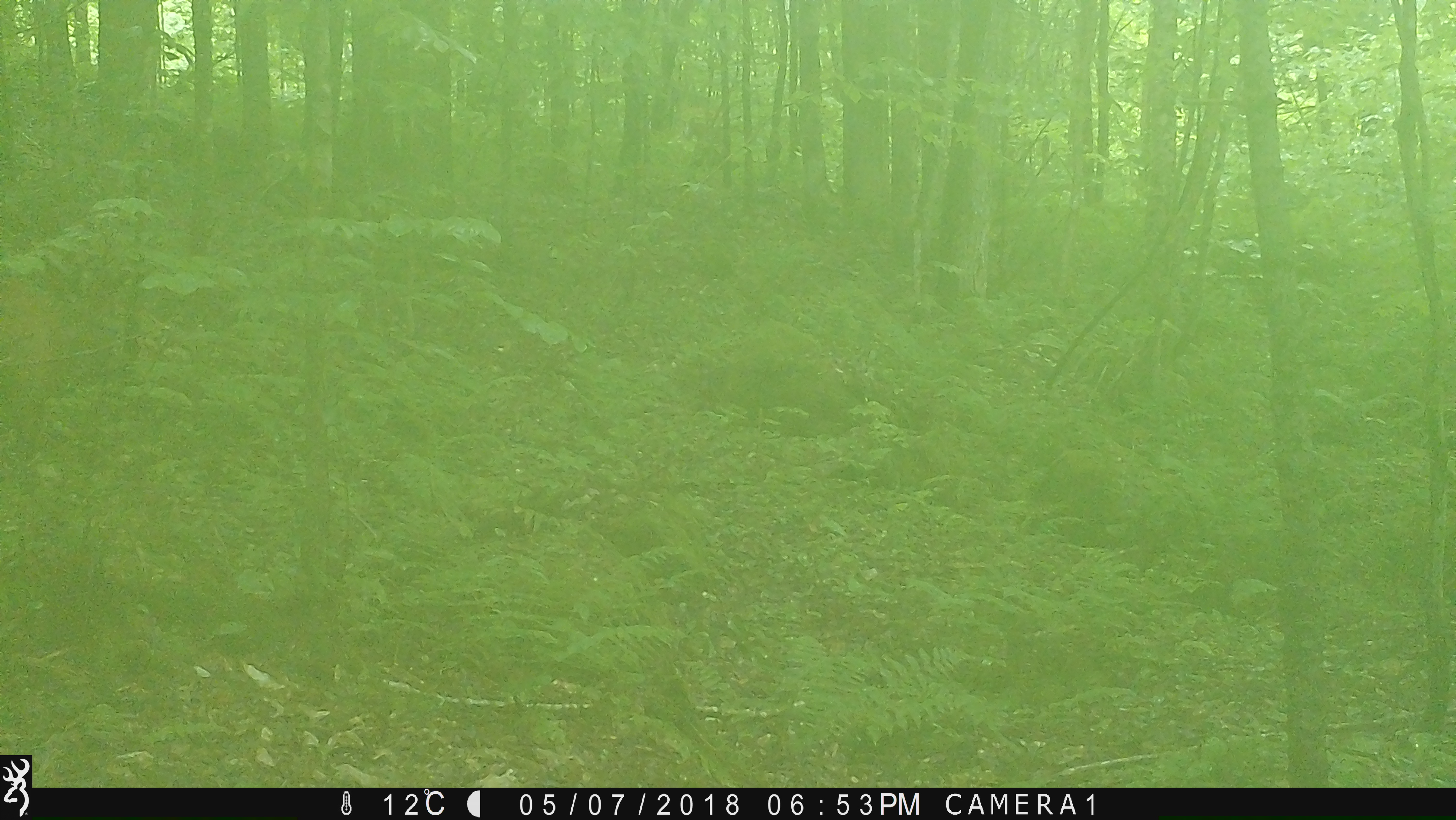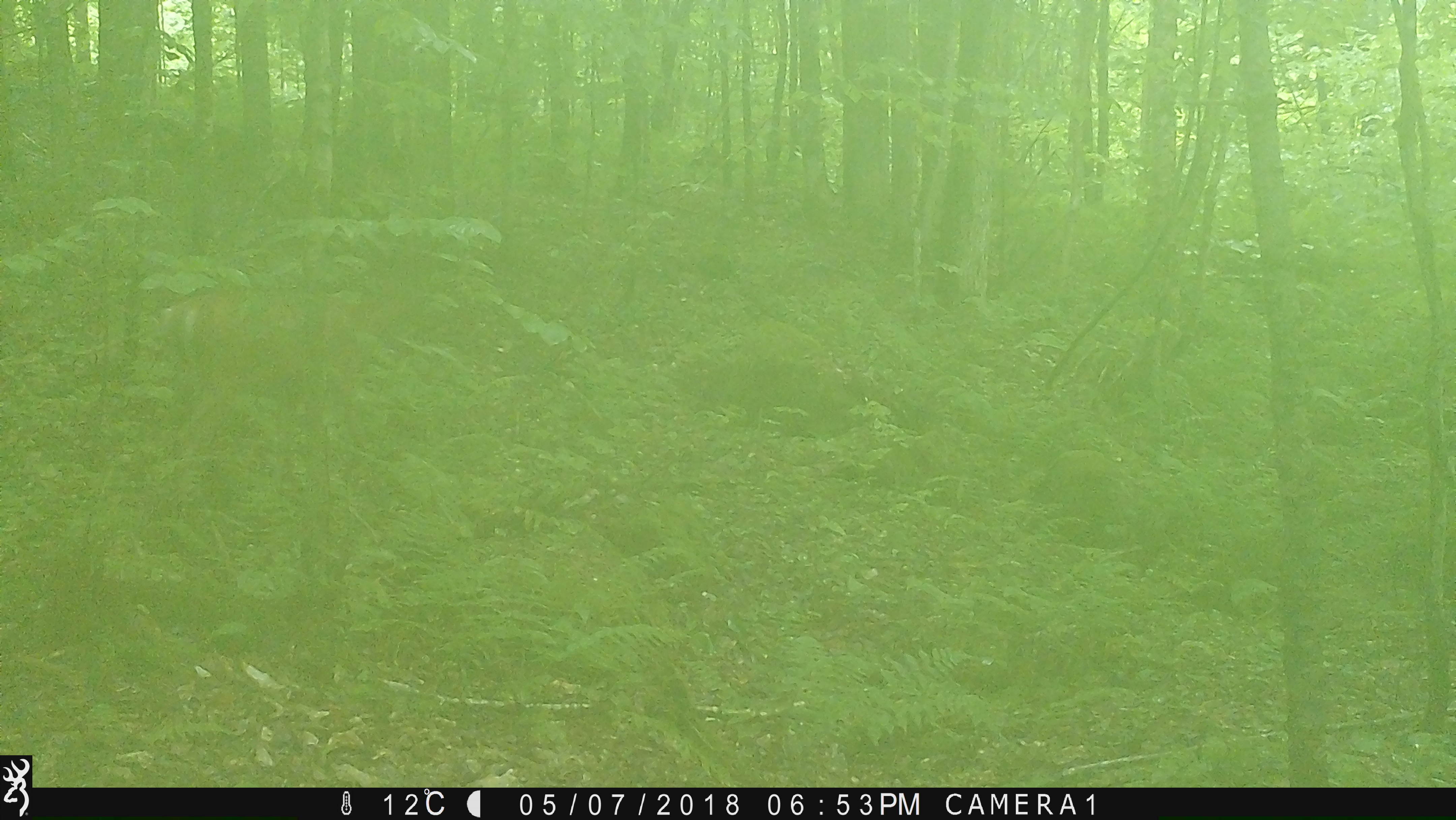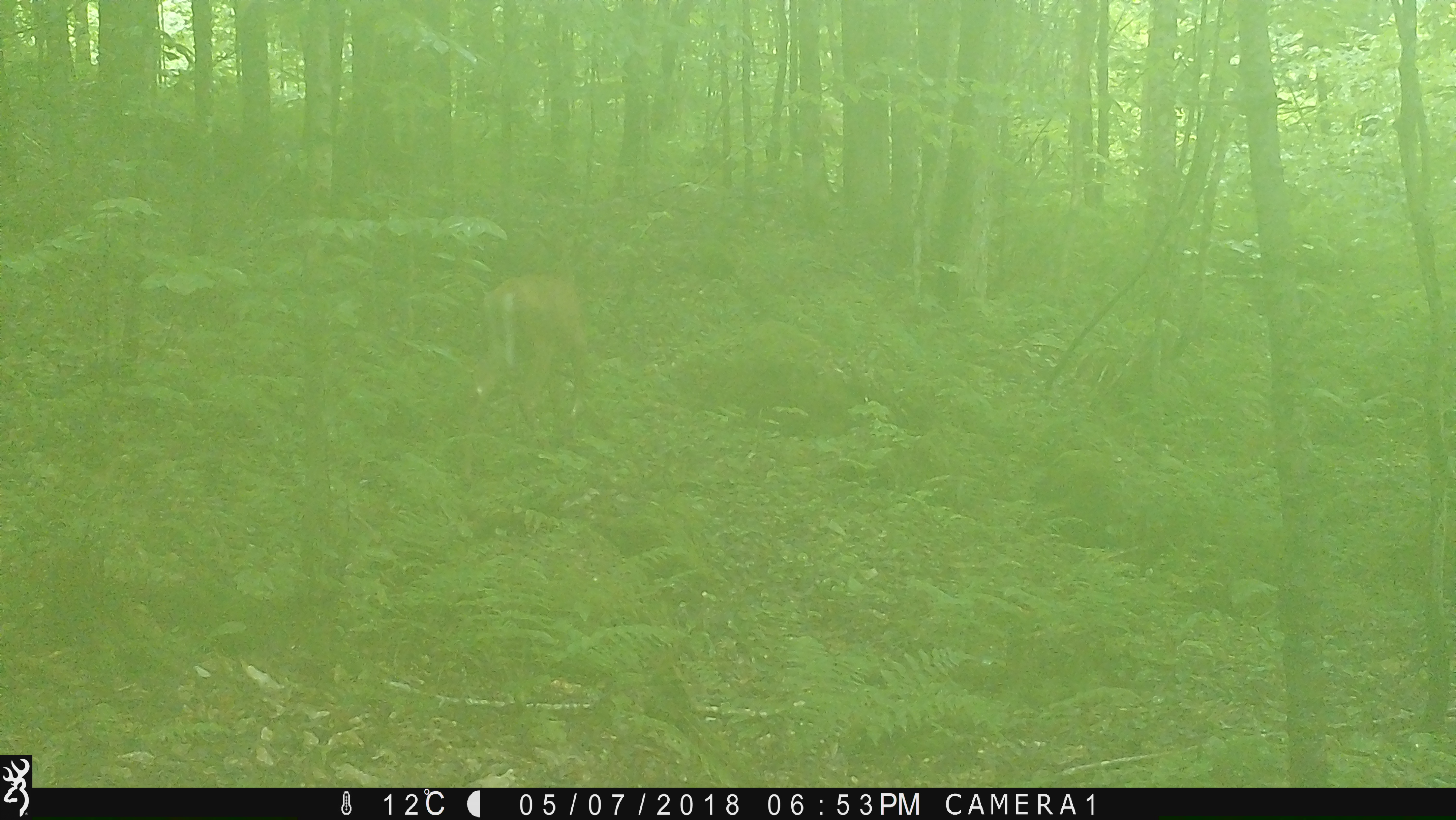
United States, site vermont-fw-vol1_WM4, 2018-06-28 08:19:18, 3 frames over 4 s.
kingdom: Animalia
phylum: Chordata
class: Mammalia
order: Artiodactyla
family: Cervidae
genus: Odocoileus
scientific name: Odocoileus virginianus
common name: white-tailed deer